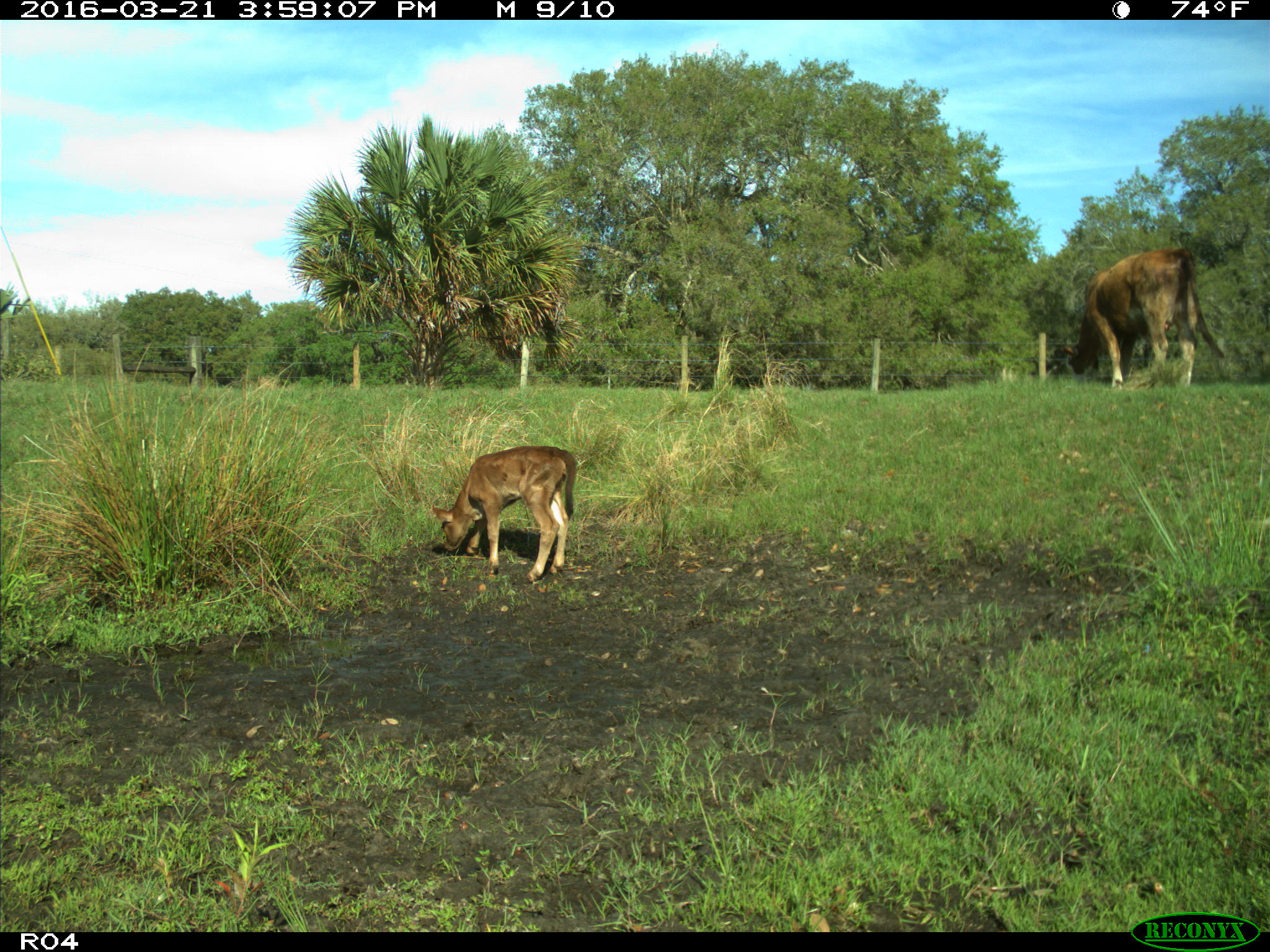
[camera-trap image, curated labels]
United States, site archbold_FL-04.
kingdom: Animalia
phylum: Chordata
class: Mammalia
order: Artiodactyla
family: Bovidae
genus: Bos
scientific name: Bos taurus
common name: domestic cow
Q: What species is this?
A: Bos taurus (domestic cow).